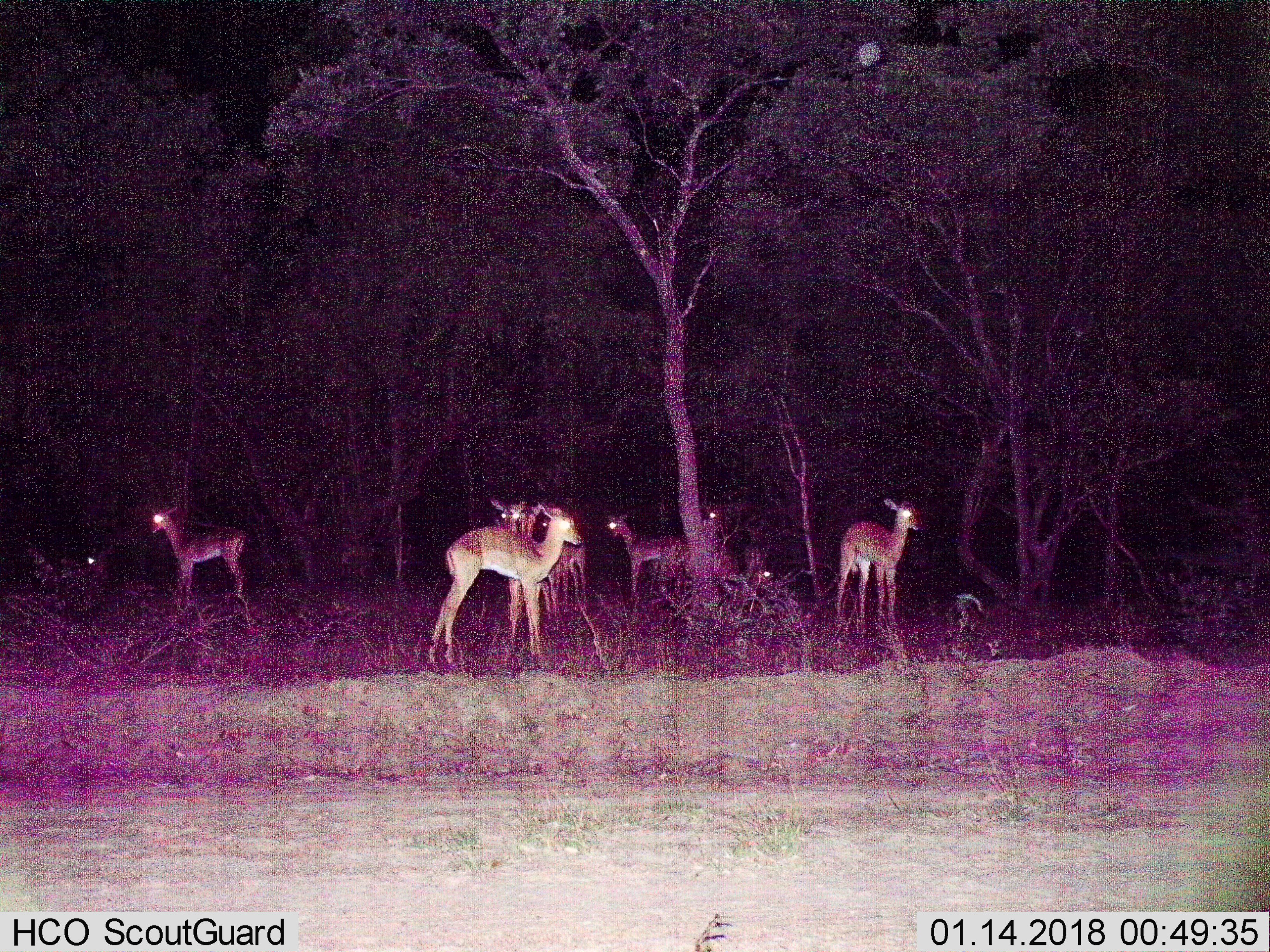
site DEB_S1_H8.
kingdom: Animalia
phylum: Chordata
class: Mammalia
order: Artiodactyla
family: Bovidae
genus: Aepyceros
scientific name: Aepyceros melampus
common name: impala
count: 9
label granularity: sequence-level